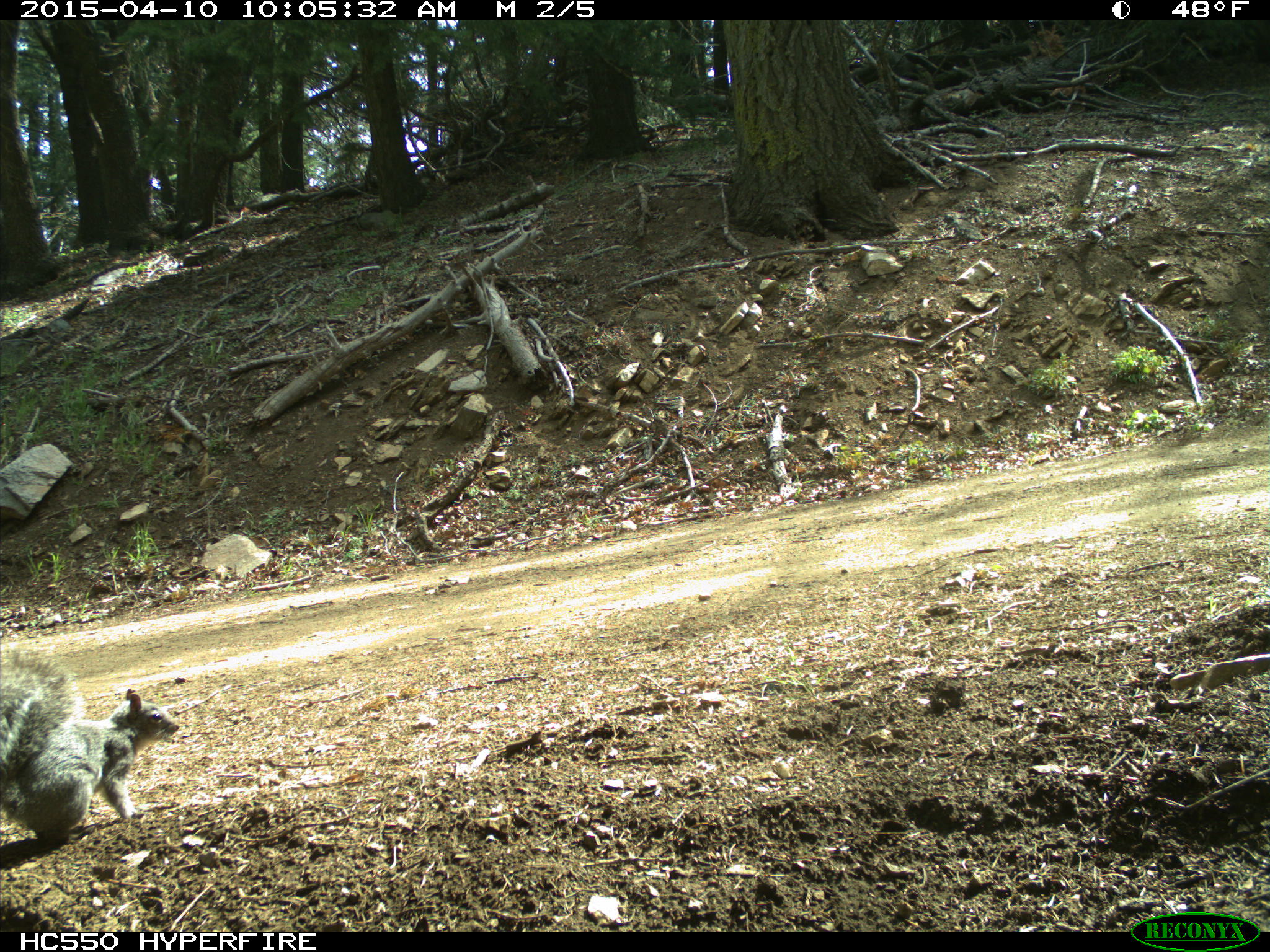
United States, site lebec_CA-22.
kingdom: Animalia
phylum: Chordata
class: Mammalia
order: Rodentia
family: Sciuridae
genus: Sciurus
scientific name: Sciurus carolinensis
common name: eastern gray squirrel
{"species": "Sciurus carolinensis (eastern gray squirrel)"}